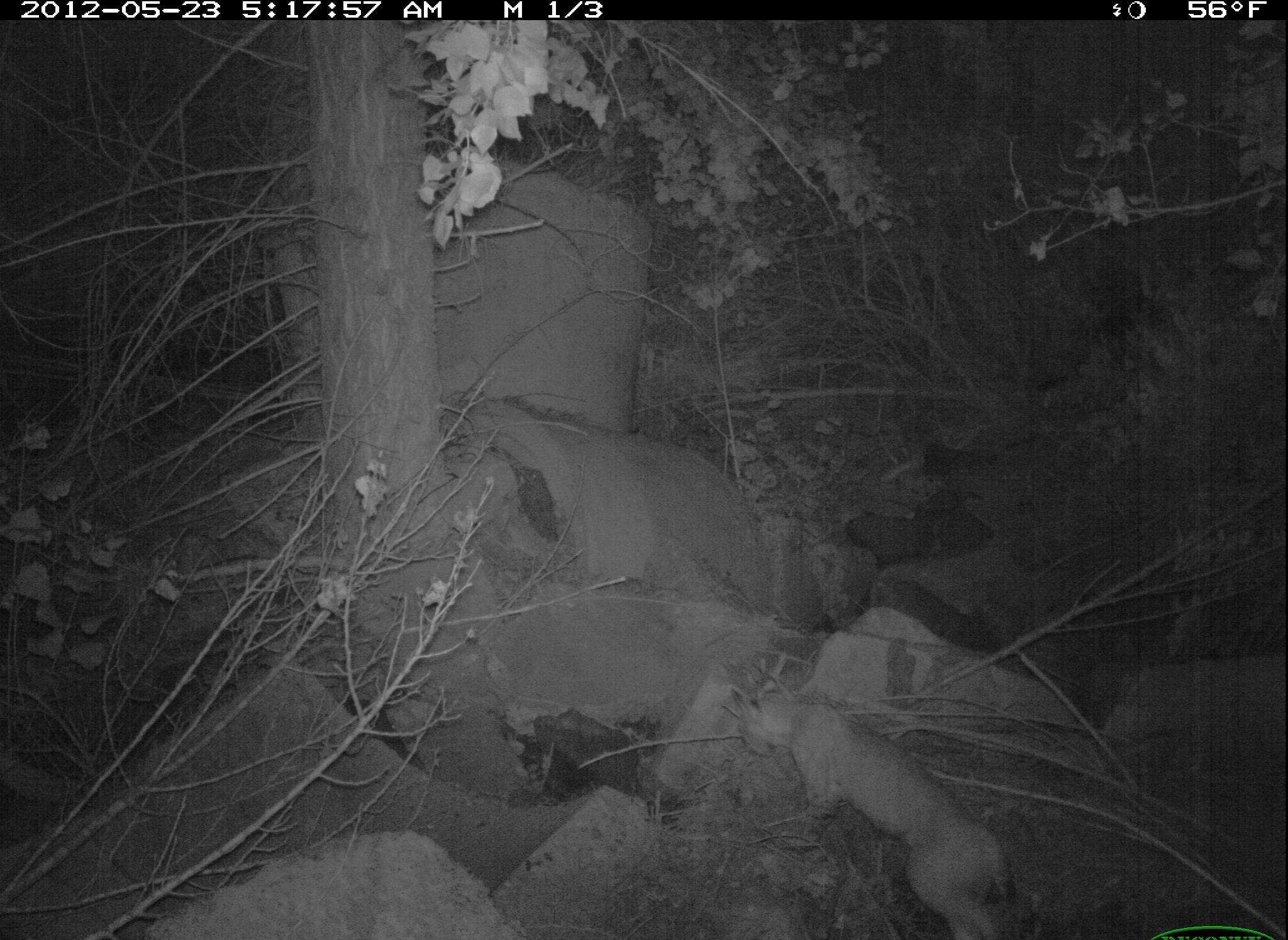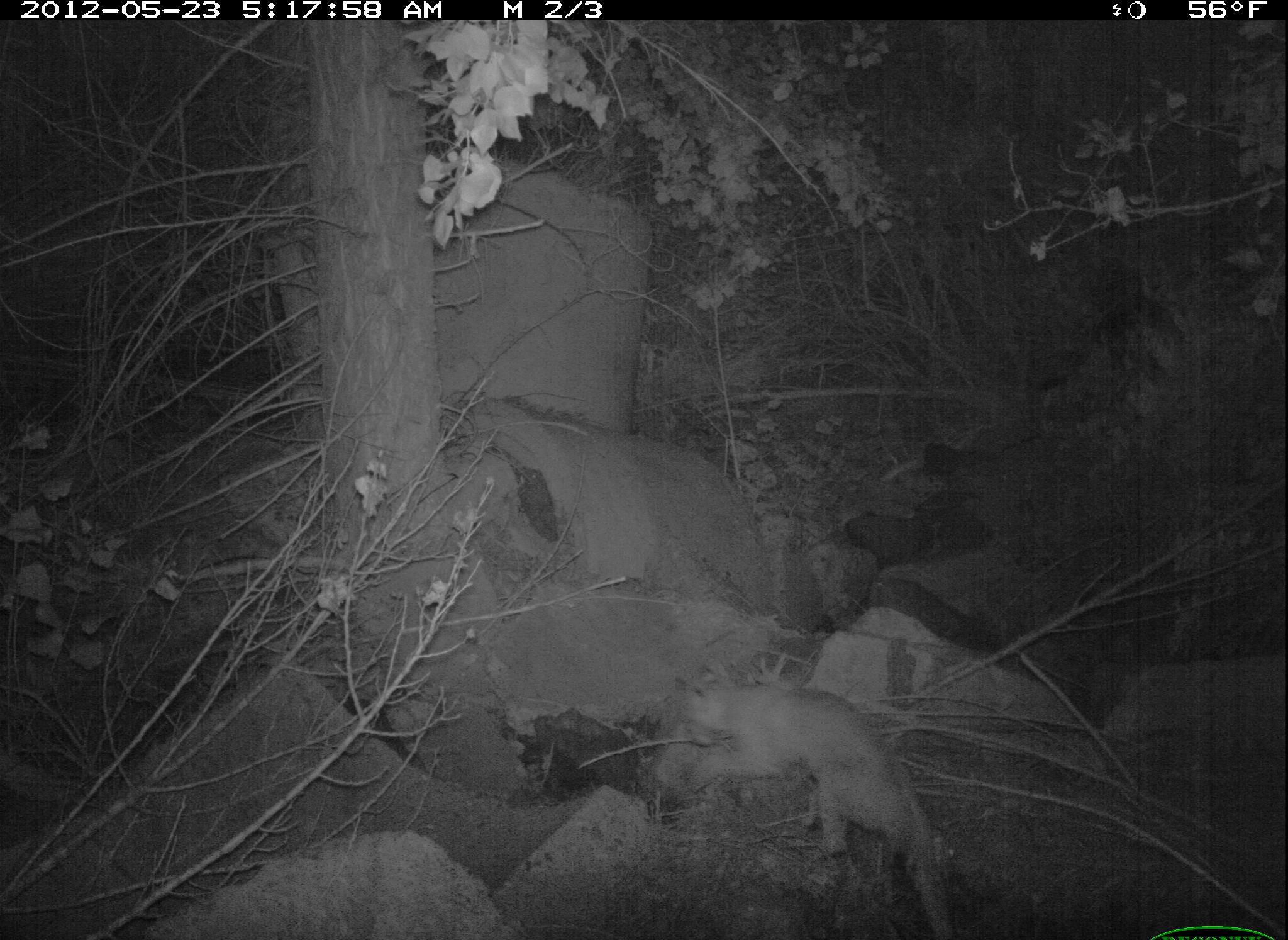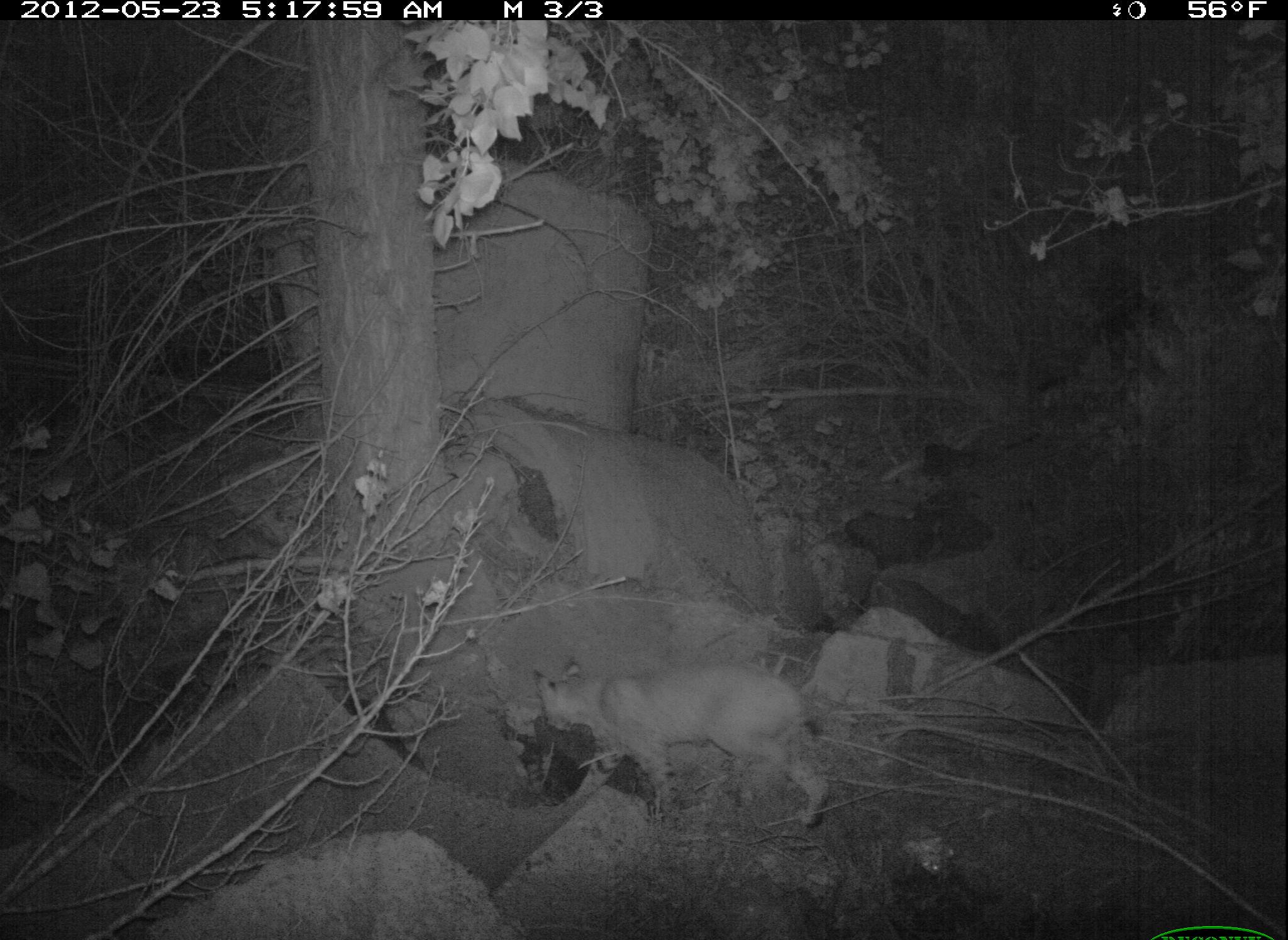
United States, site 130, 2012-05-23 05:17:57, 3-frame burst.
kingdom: Animalia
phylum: Chordata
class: Mammalia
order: Carnivora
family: Felidae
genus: Lynx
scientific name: Lynx rufus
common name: bobcat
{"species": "bobcat (Lynx rufus)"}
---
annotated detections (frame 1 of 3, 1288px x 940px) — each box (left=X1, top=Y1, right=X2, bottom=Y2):
bobcat: (left=718, top=685, right=1026, bottom=940)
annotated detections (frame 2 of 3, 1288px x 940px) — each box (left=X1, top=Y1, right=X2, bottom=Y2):
bobcat: (left=663, top=648, right=971, bottom=934)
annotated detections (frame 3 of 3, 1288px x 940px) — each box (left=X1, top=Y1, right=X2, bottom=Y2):
bobcat: (left=510, top=641, right=860, bottom=841)